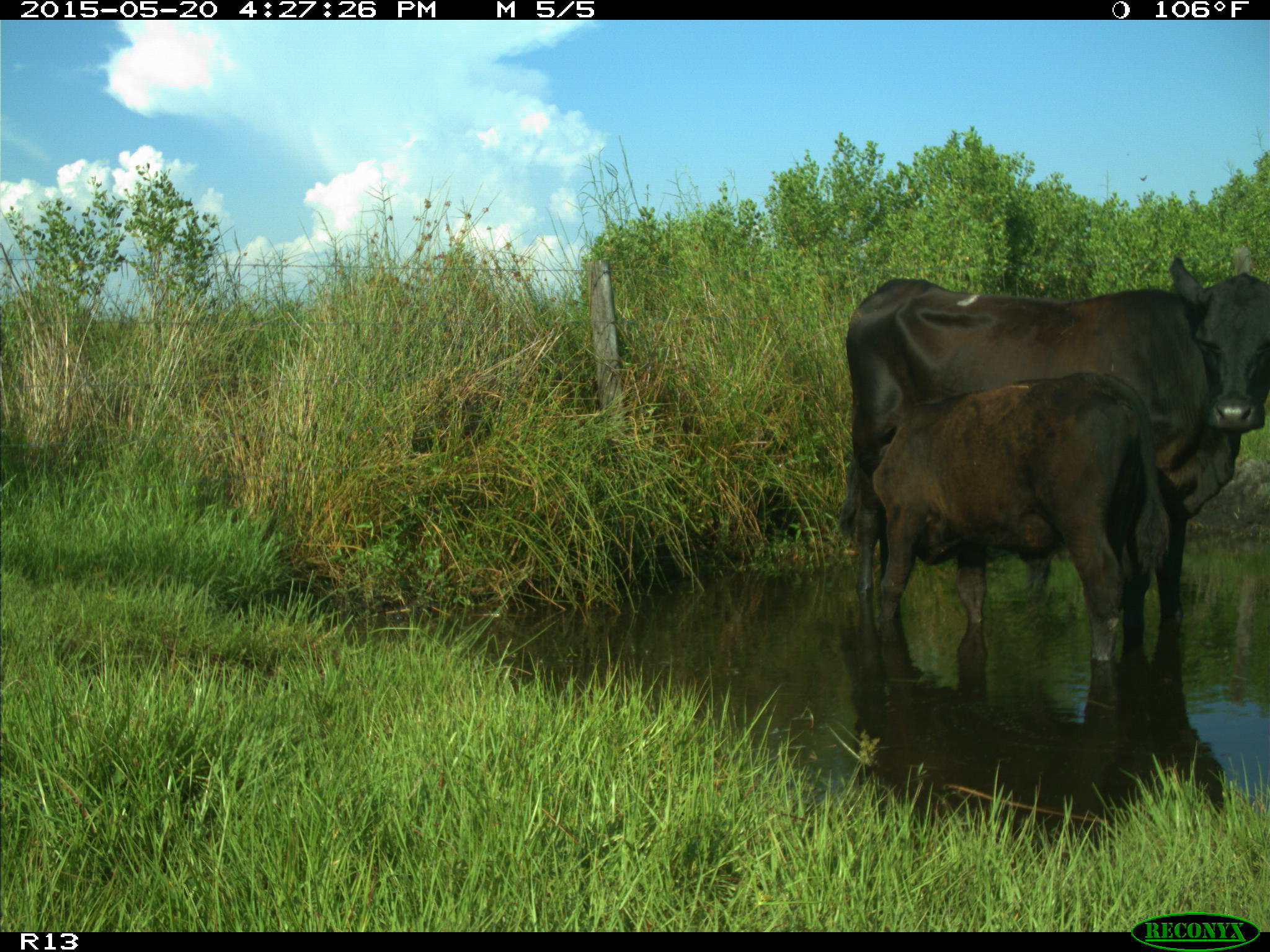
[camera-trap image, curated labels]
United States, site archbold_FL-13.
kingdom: Animalia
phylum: Chordata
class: Mammalia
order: Artiodactyla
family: Bovidae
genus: Bos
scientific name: Bos taurus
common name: domestic cow